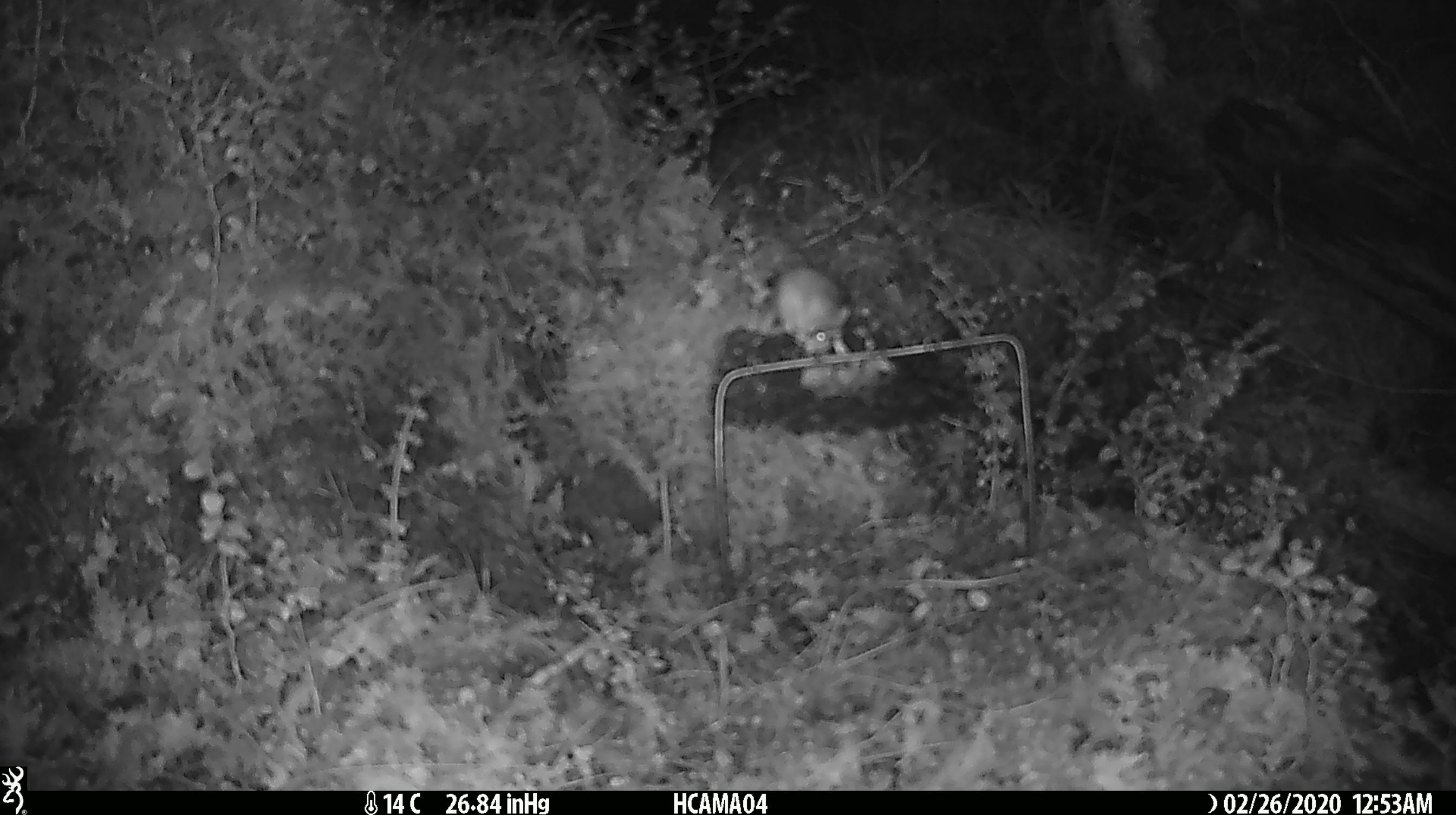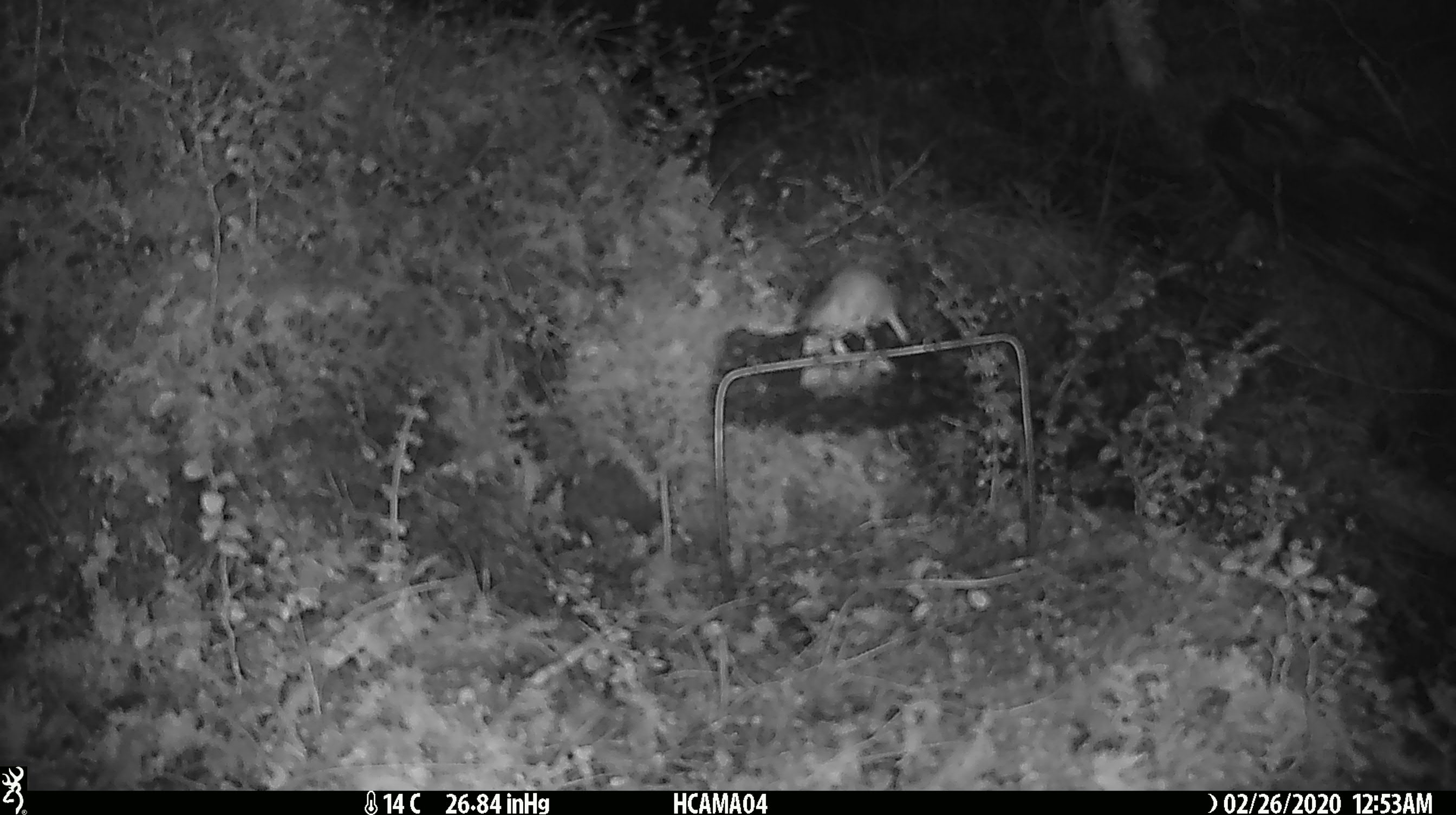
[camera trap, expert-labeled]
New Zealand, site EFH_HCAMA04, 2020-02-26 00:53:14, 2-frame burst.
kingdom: Animalia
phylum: Chordata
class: Mammalia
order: Rodentia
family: Muridae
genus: Mus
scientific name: Mus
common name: mouse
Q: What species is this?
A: Mouse (Mus).